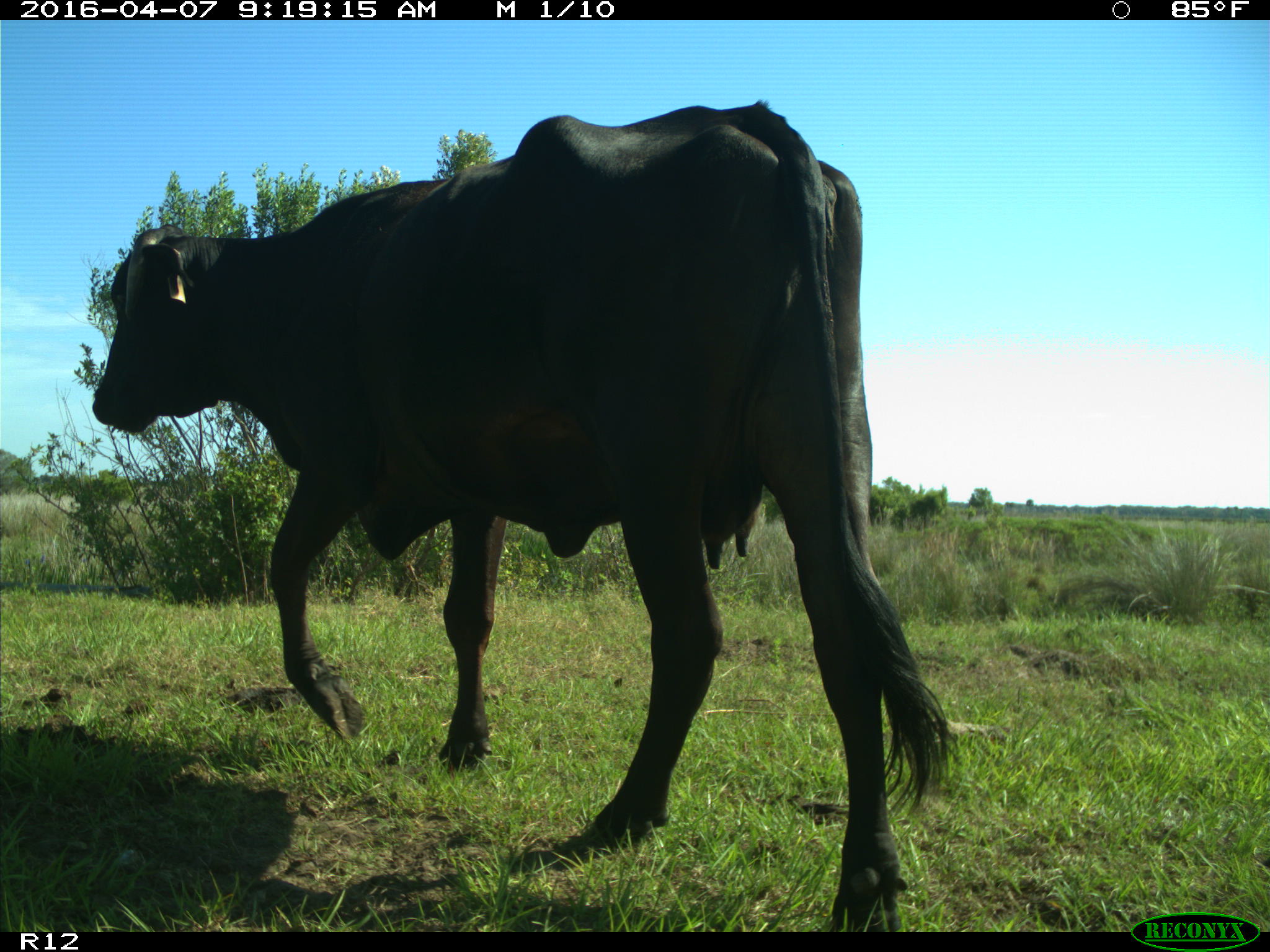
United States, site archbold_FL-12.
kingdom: Animalia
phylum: Chordata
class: Mammalia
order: Artiodactyla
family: Bovidae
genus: Bos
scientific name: Bos taurus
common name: domestic cow